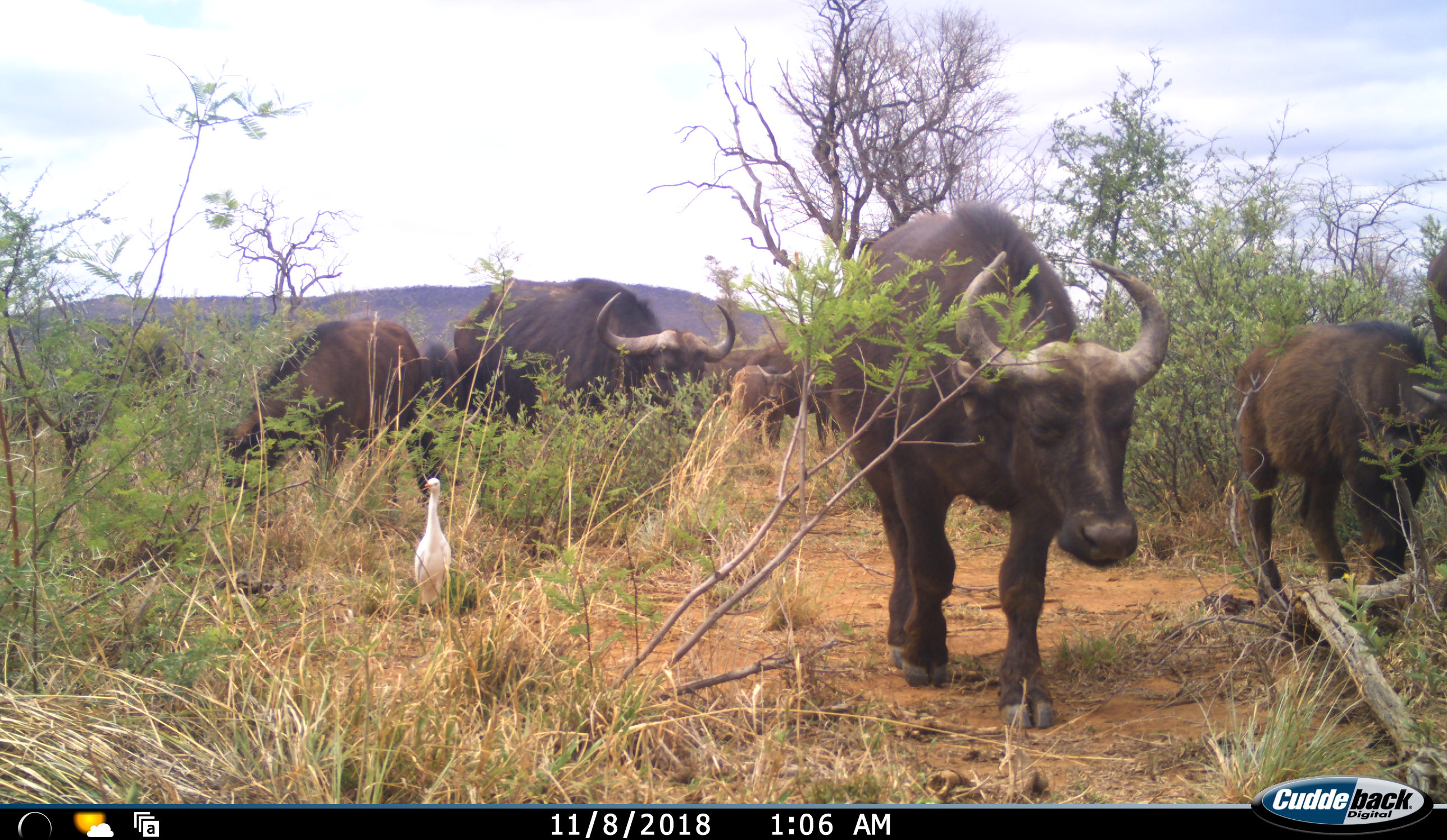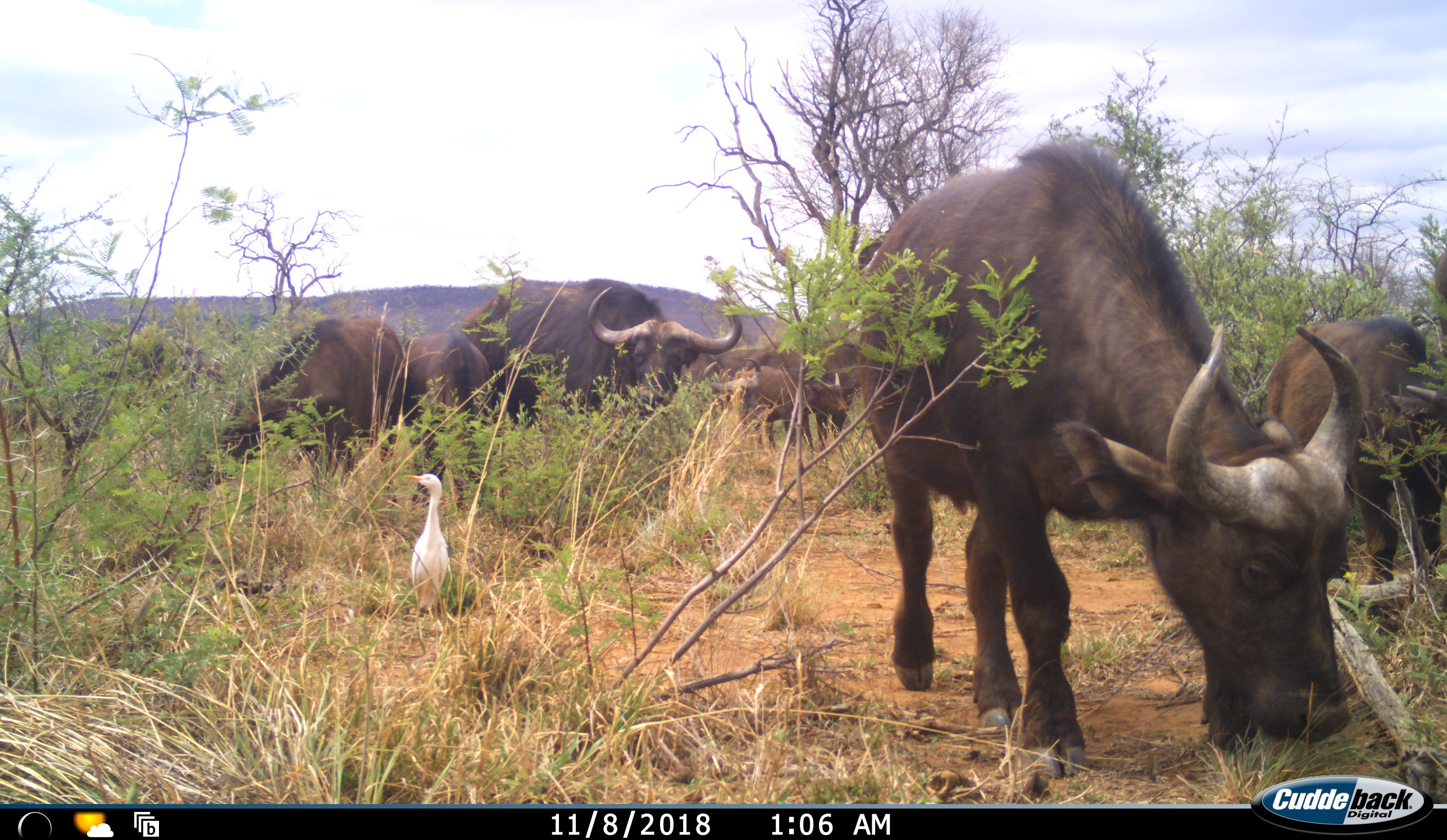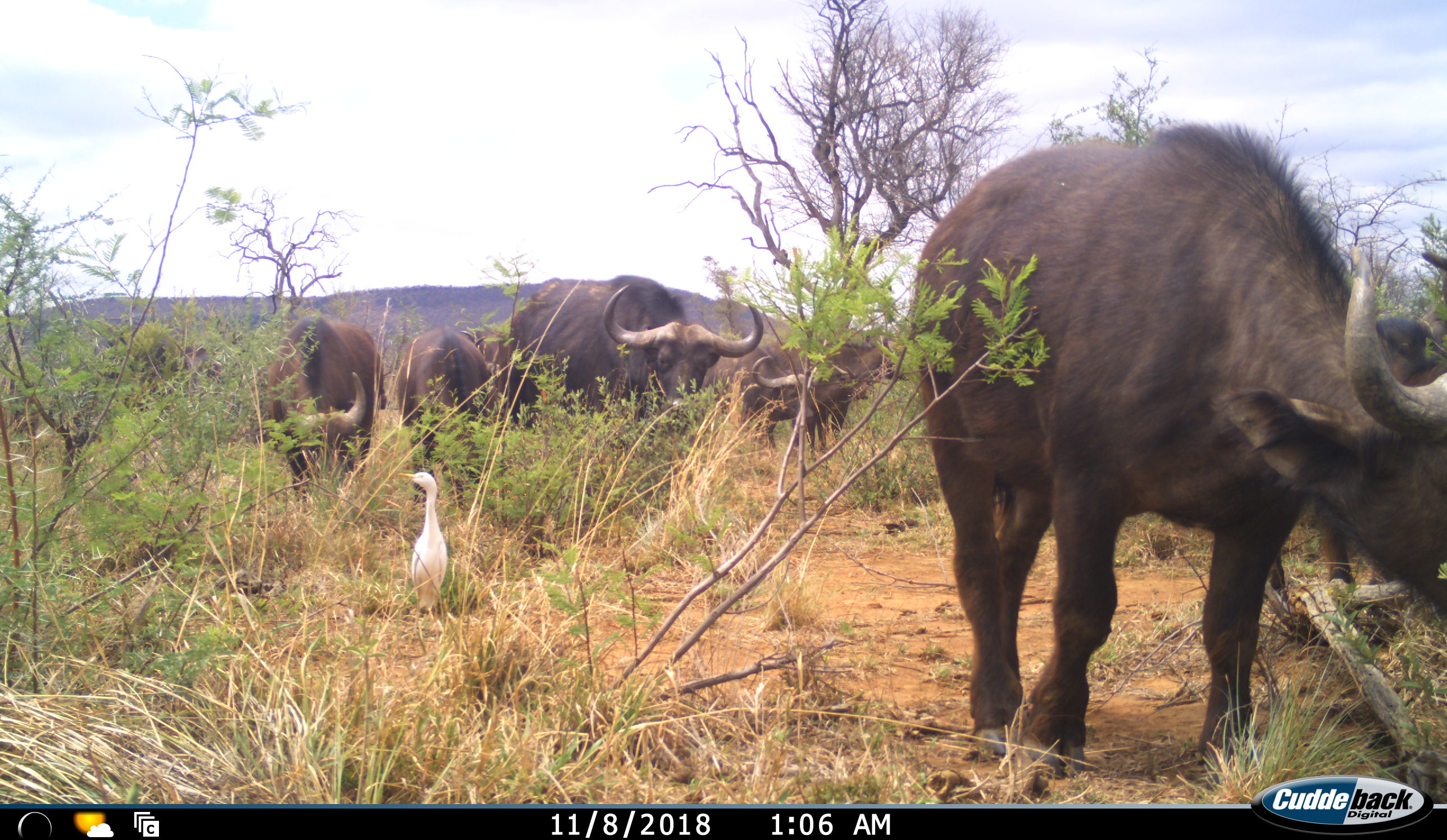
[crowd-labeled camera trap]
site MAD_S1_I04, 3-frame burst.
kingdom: Animalia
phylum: Chordata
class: Aves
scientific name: Aves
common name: bird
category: birdother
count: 1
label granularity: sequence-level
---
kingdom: Animalia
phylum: Chordata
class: Mammalia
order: Artiodactyla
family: Bovidae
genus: Syncerus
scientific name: Syncerus caffer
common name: african buffalo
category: buffalo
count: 7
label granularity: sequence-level